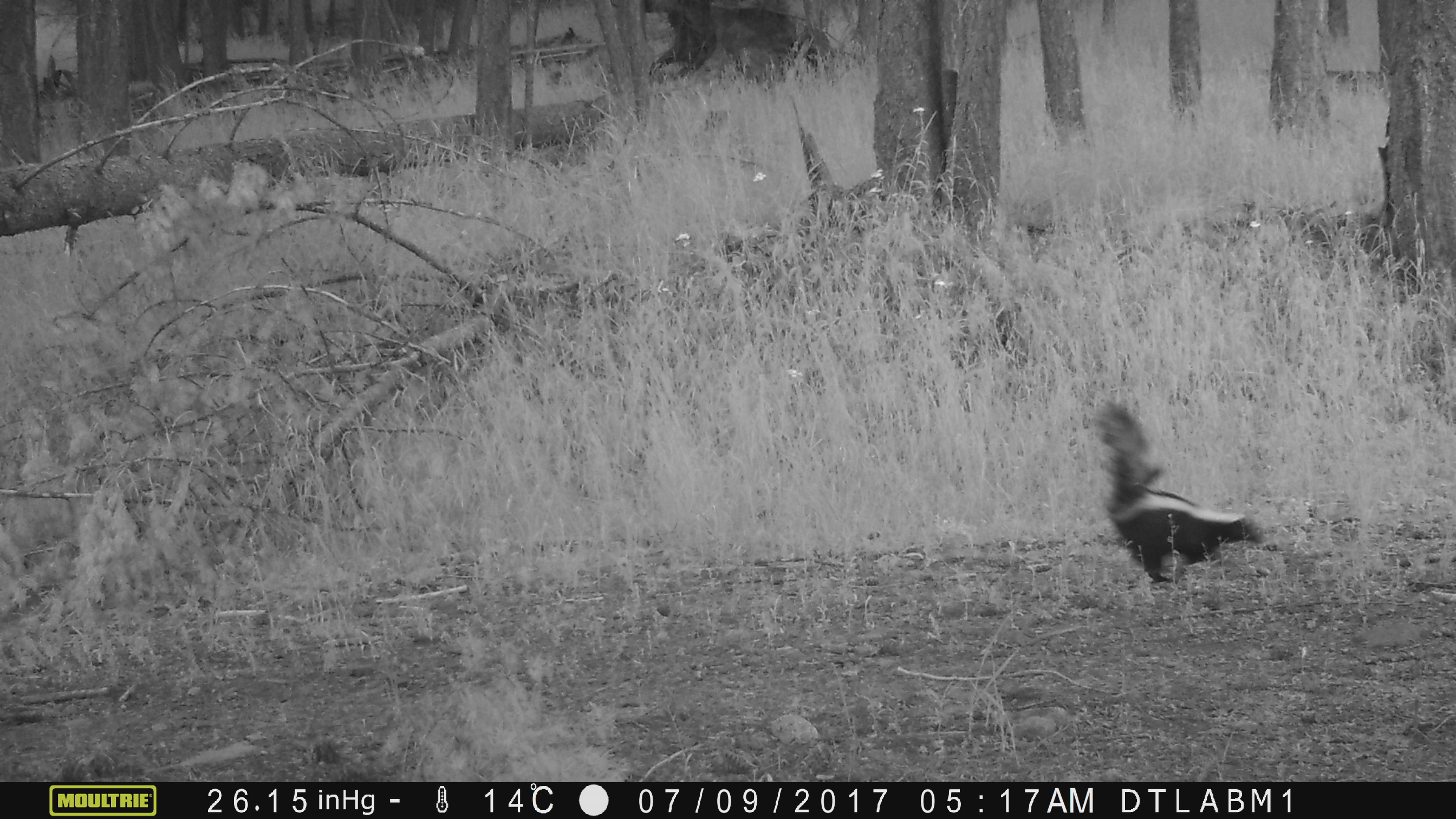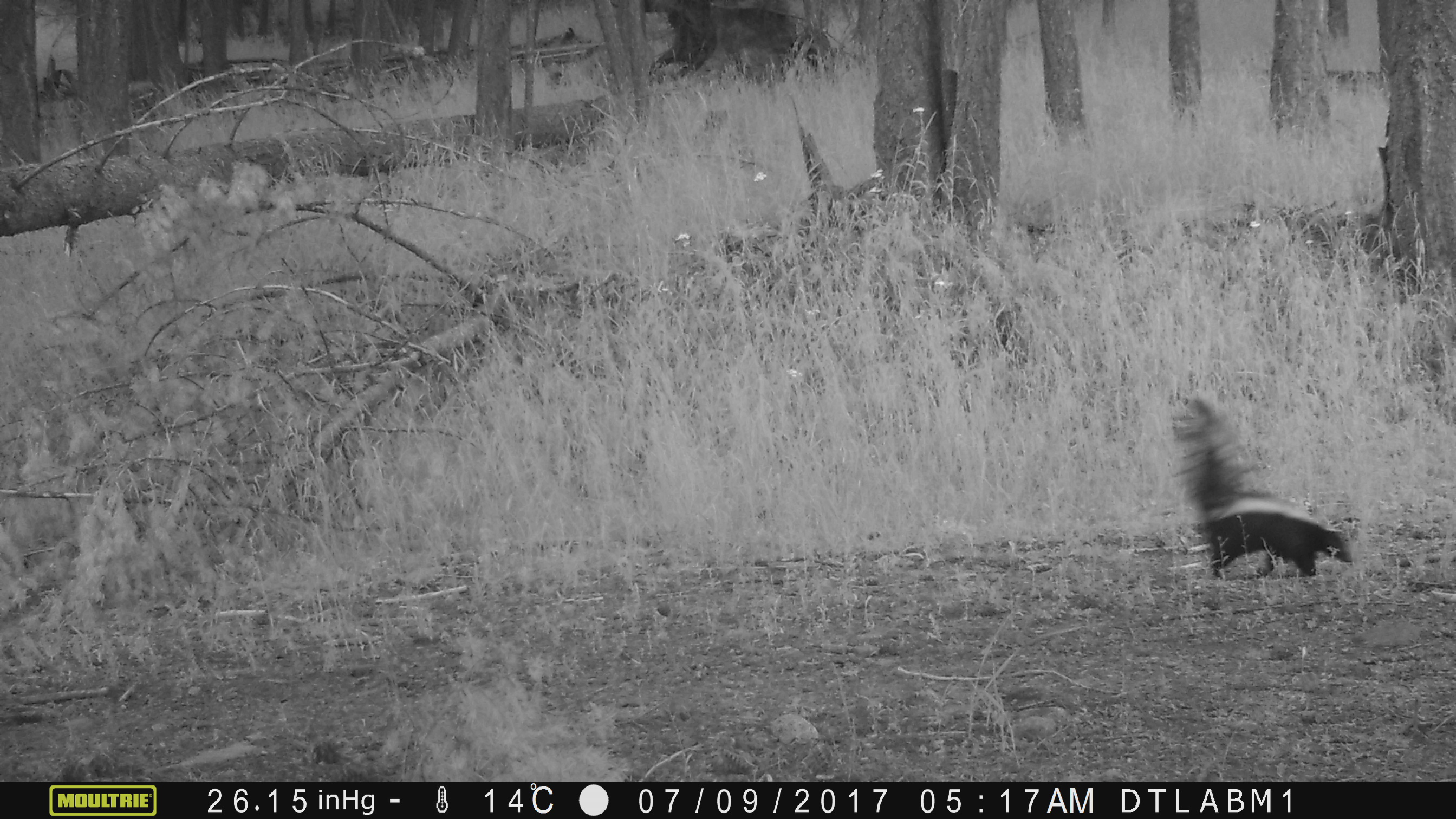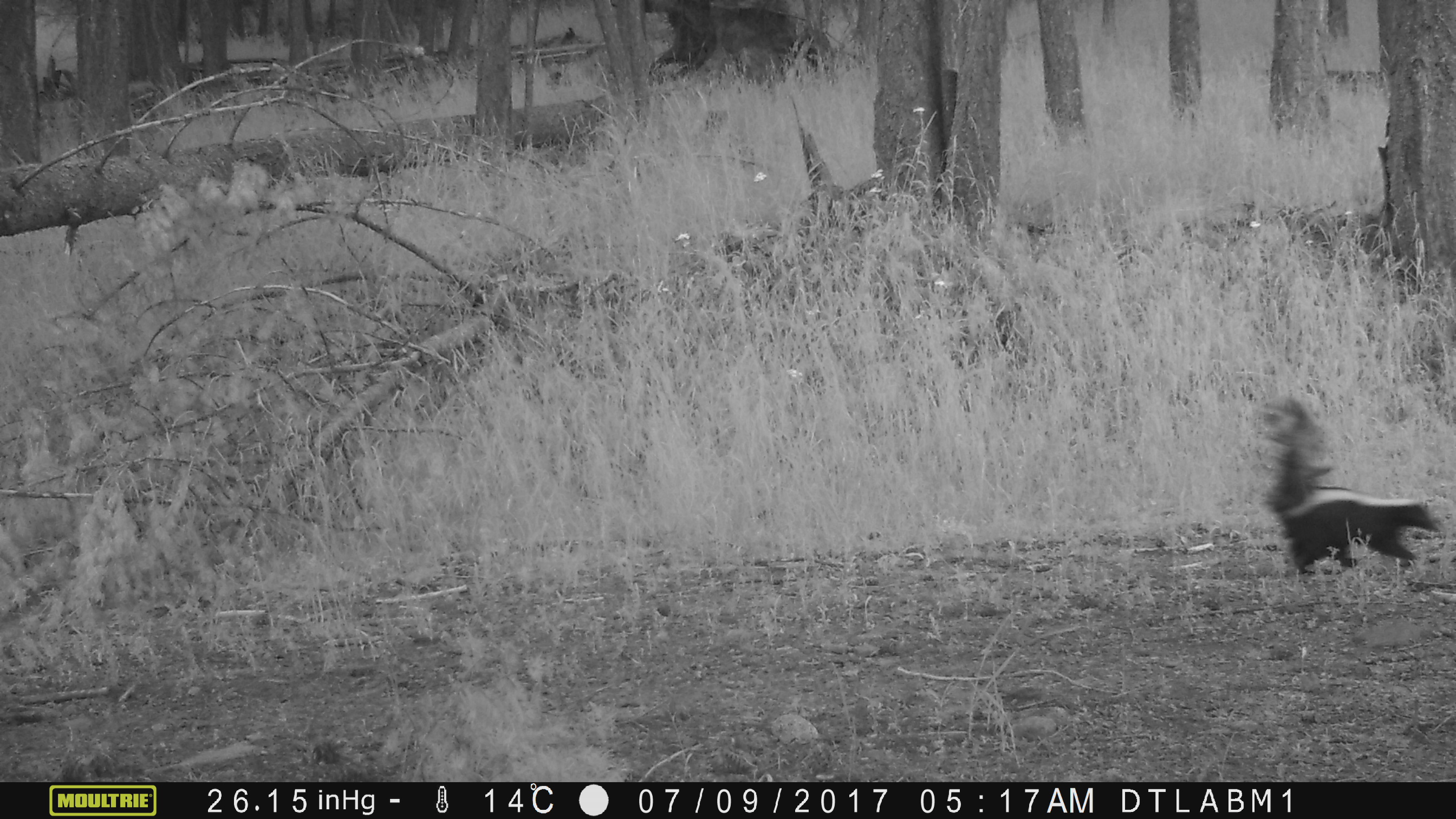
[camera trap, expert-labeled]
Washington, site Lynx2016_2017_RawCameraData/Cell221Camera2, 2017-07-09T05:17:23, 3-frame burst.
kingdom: Animalia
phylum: Chordata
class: Mammalia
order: Carnivora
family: Mephitidae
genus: Mephitis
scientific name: Mephitis mephitis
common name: striped skunk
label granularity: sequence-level